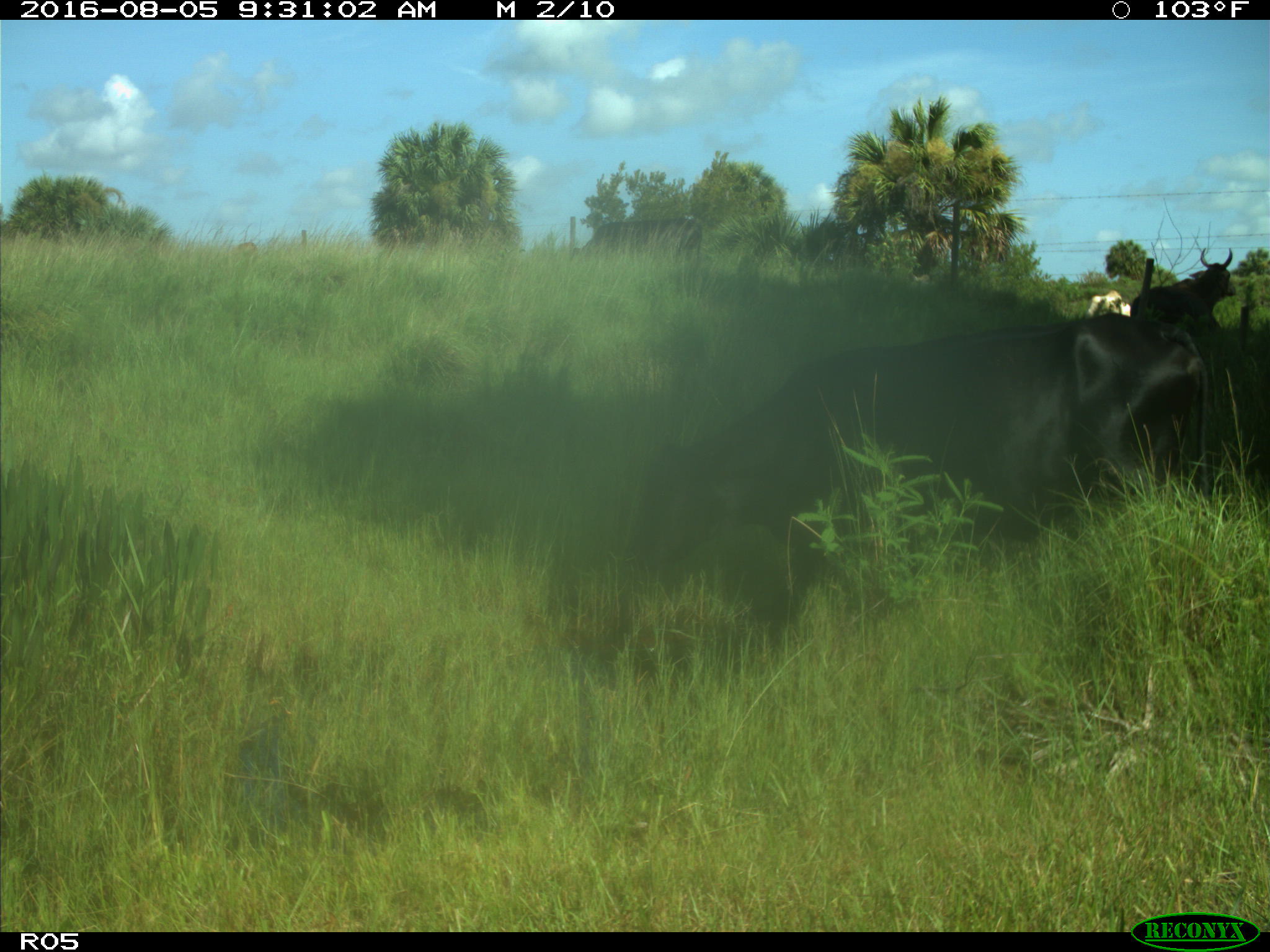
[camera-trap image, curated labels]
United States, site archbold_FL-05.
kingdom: Animalia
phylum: Chordata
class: Mammalia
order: Artiodactyla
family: Bovidae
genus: Bos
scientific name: Bos taurus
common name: domestic cow